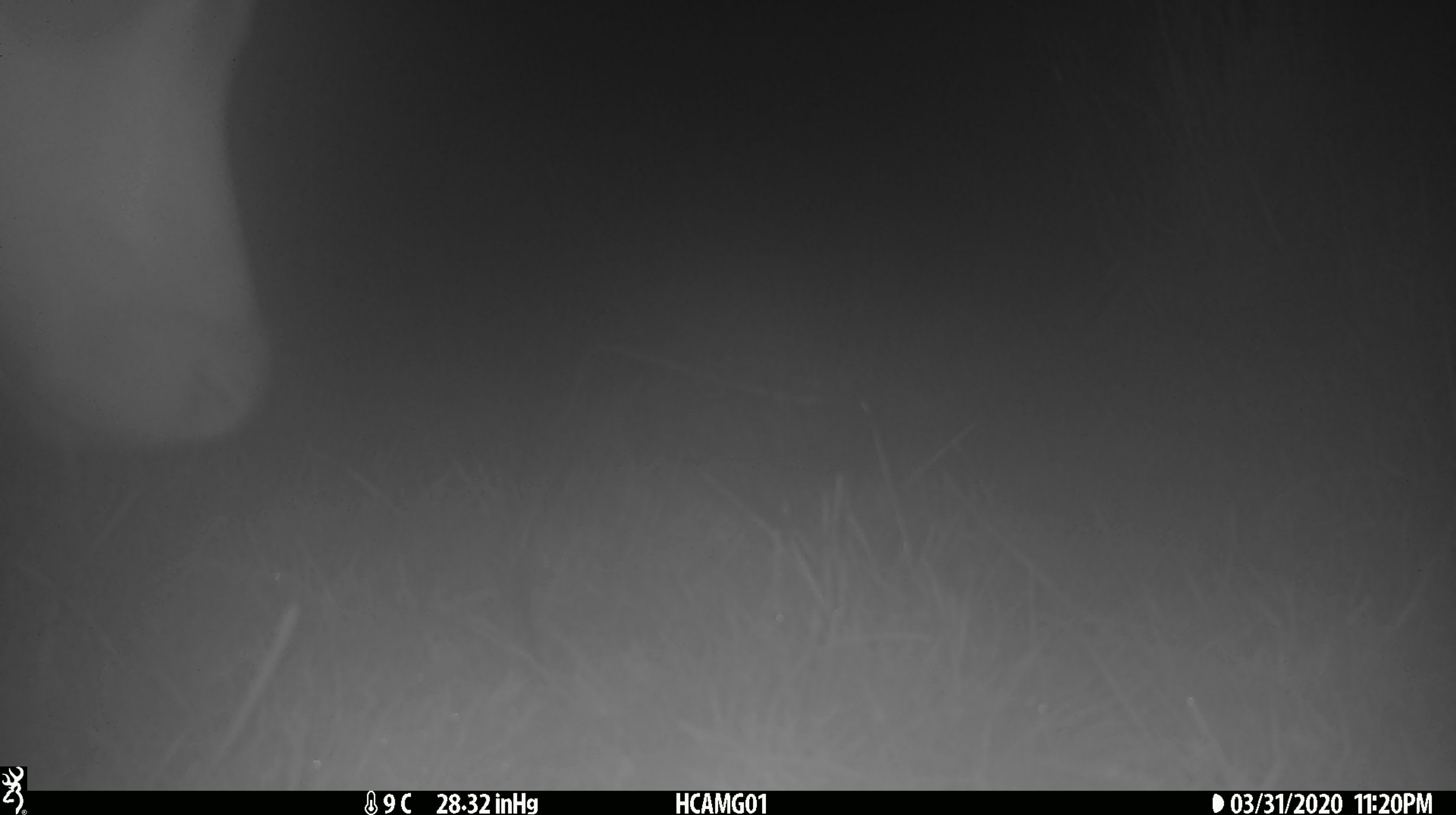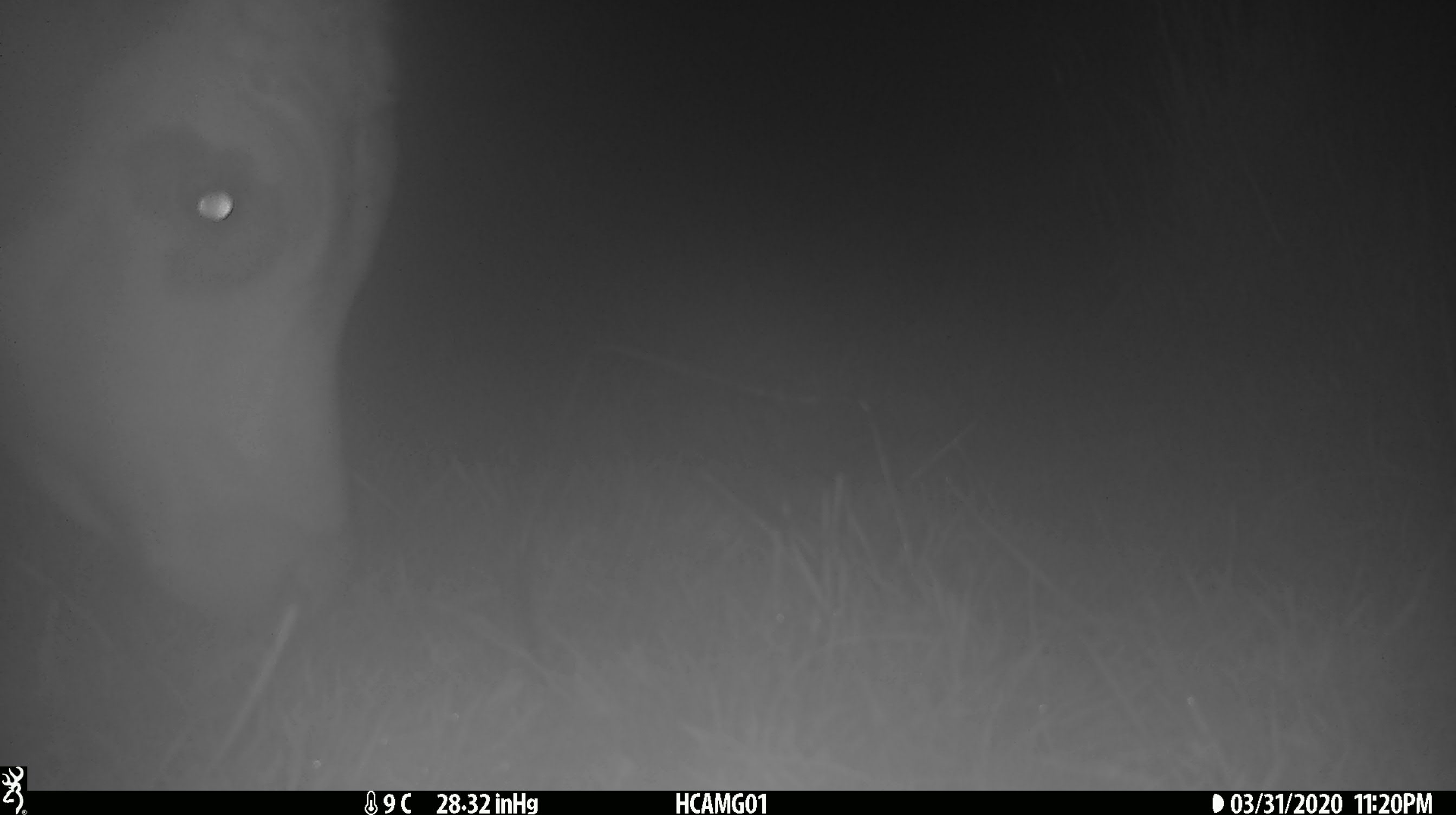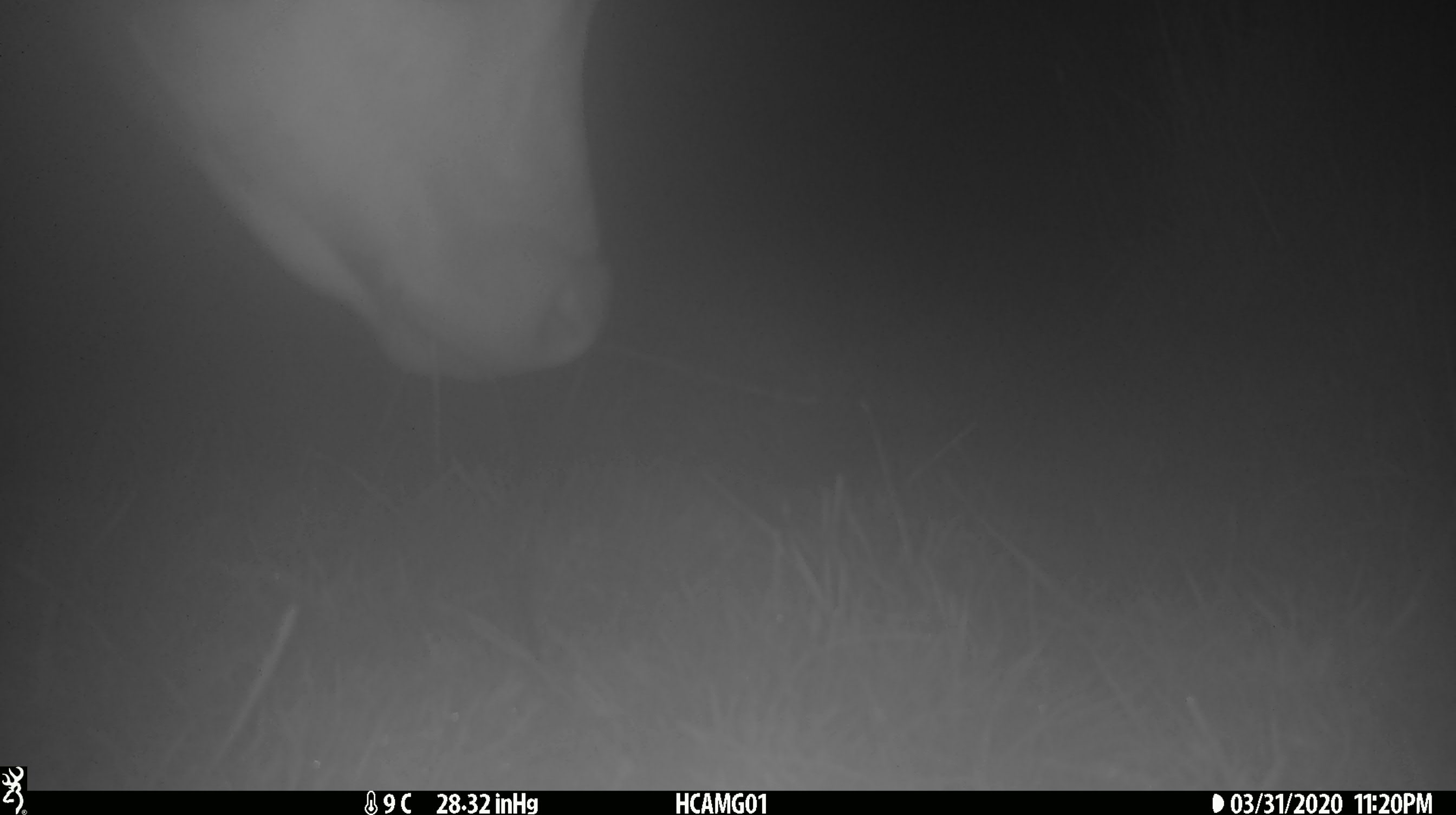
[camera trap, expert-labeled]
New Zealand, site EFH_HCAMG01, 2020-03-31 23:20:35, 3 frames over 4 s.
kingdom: Animalia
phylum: Chordata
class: Mammalia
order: Artiodactyla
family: Bovidae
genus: Bos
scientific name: Bos taurus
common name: domestic cow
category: cow